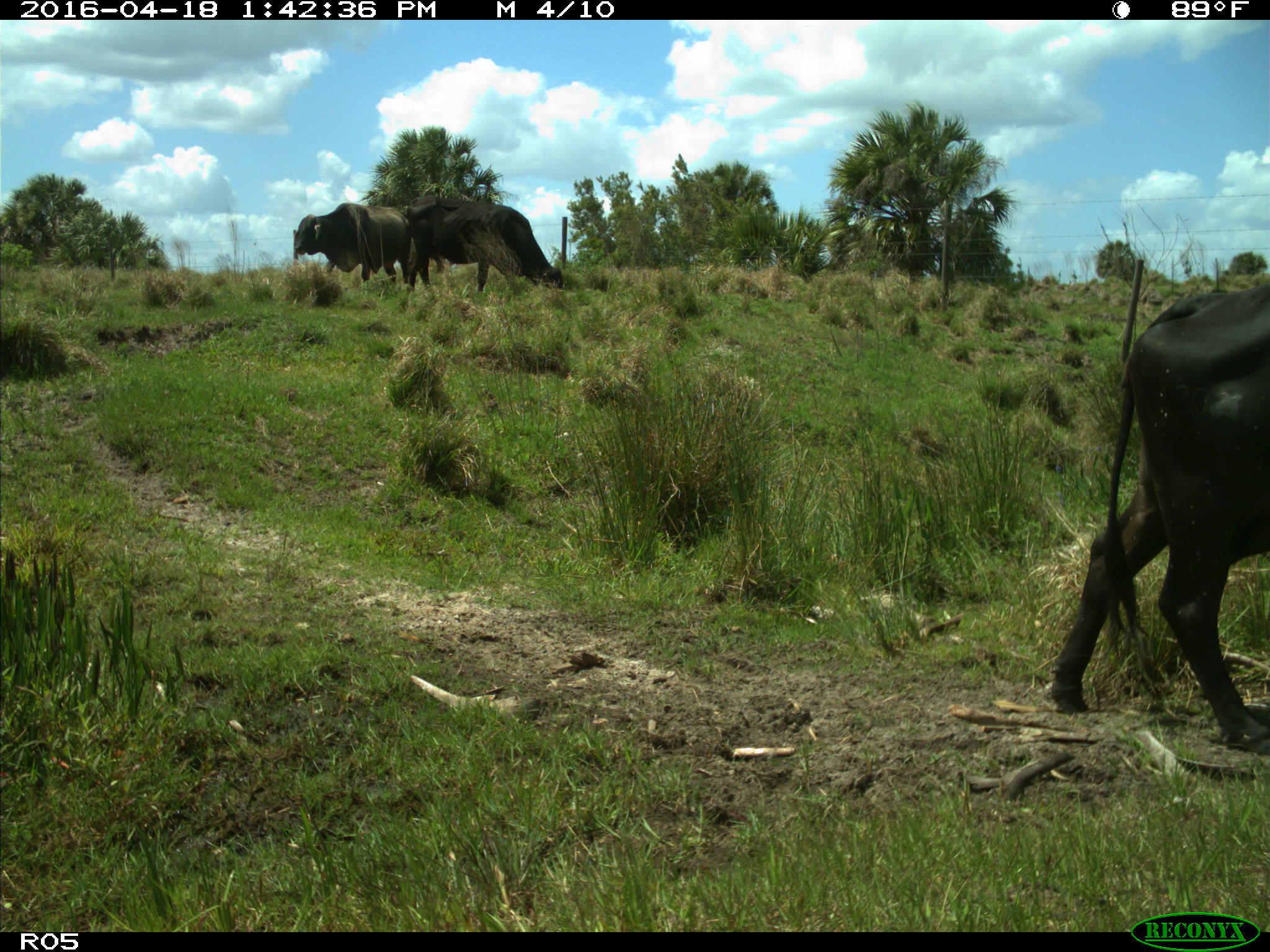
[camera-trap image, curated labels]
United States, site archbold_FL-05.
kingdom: Animalia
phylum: Chordata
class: Mammalia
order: Artiodactyla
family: Bovidae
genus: Bos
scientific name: Bos taurus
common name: domestic cow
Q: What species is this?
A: Bos taurus (domestic cow).